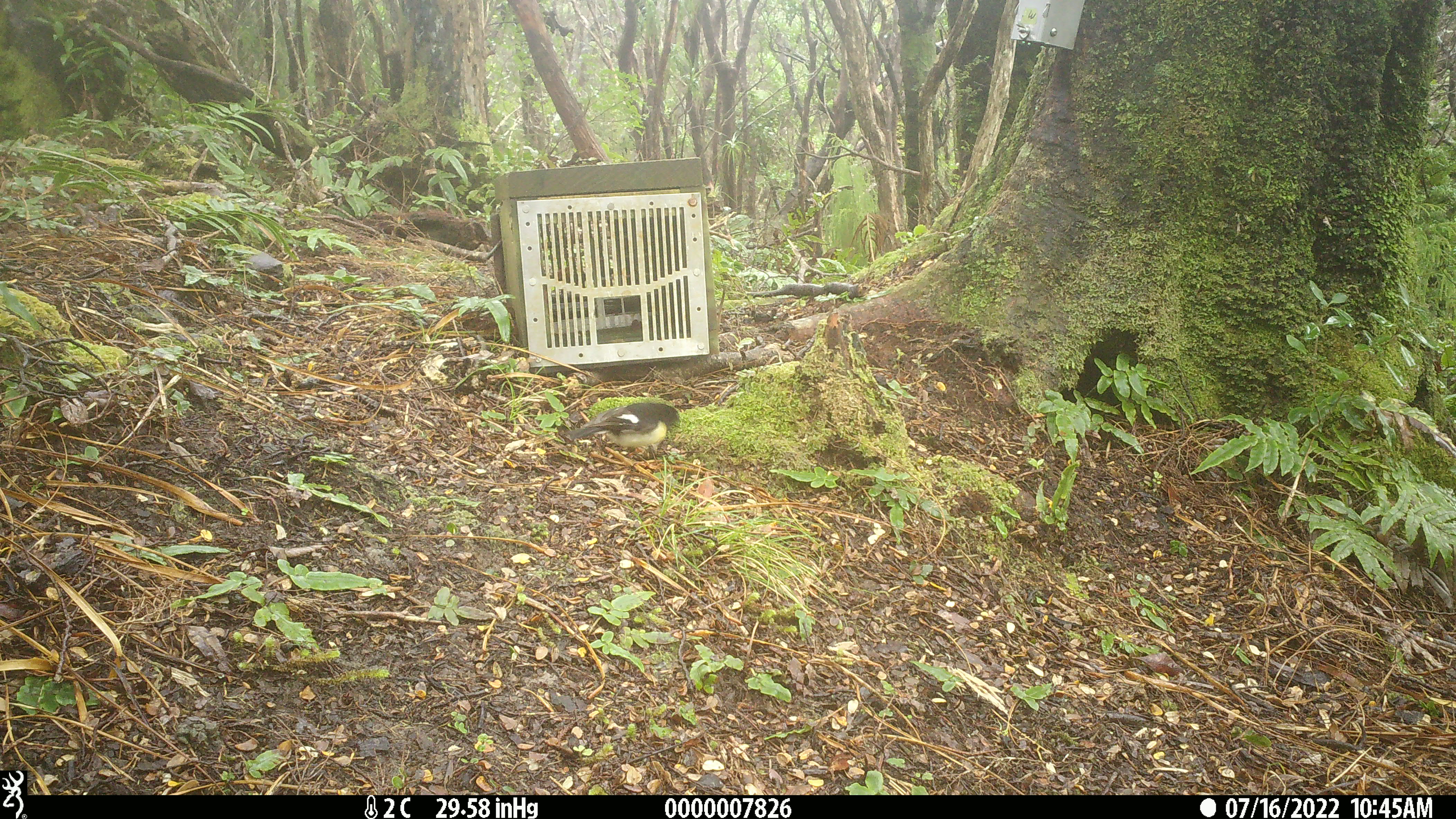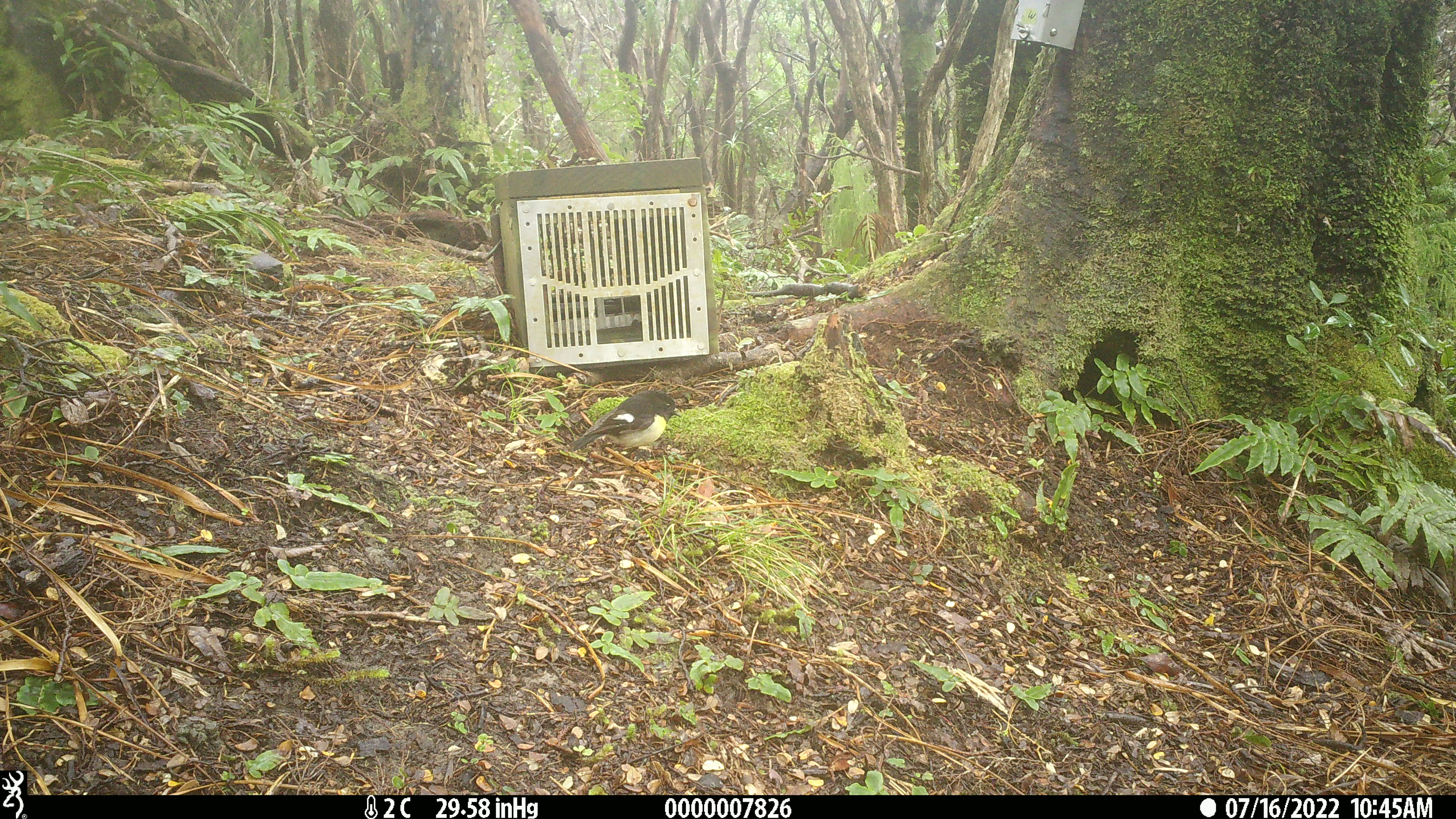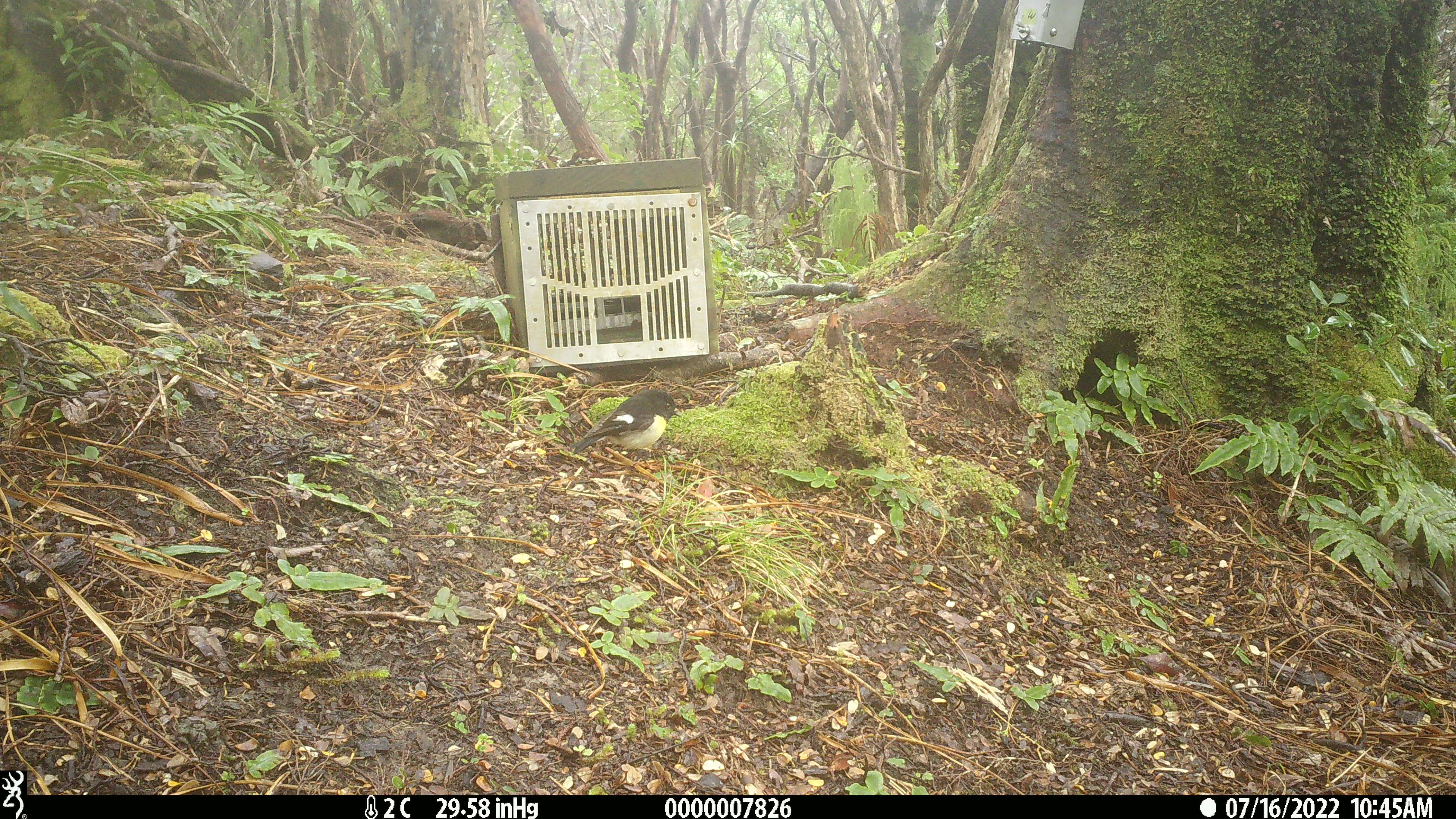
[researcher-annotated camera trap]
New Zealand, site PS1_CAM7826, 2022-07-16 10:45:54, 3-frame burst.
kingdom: Animalia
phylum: Chordata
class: Aves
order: Passeriformes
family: Petroicidae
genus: Petroica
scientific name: Petroica macrocephala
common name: tomtit